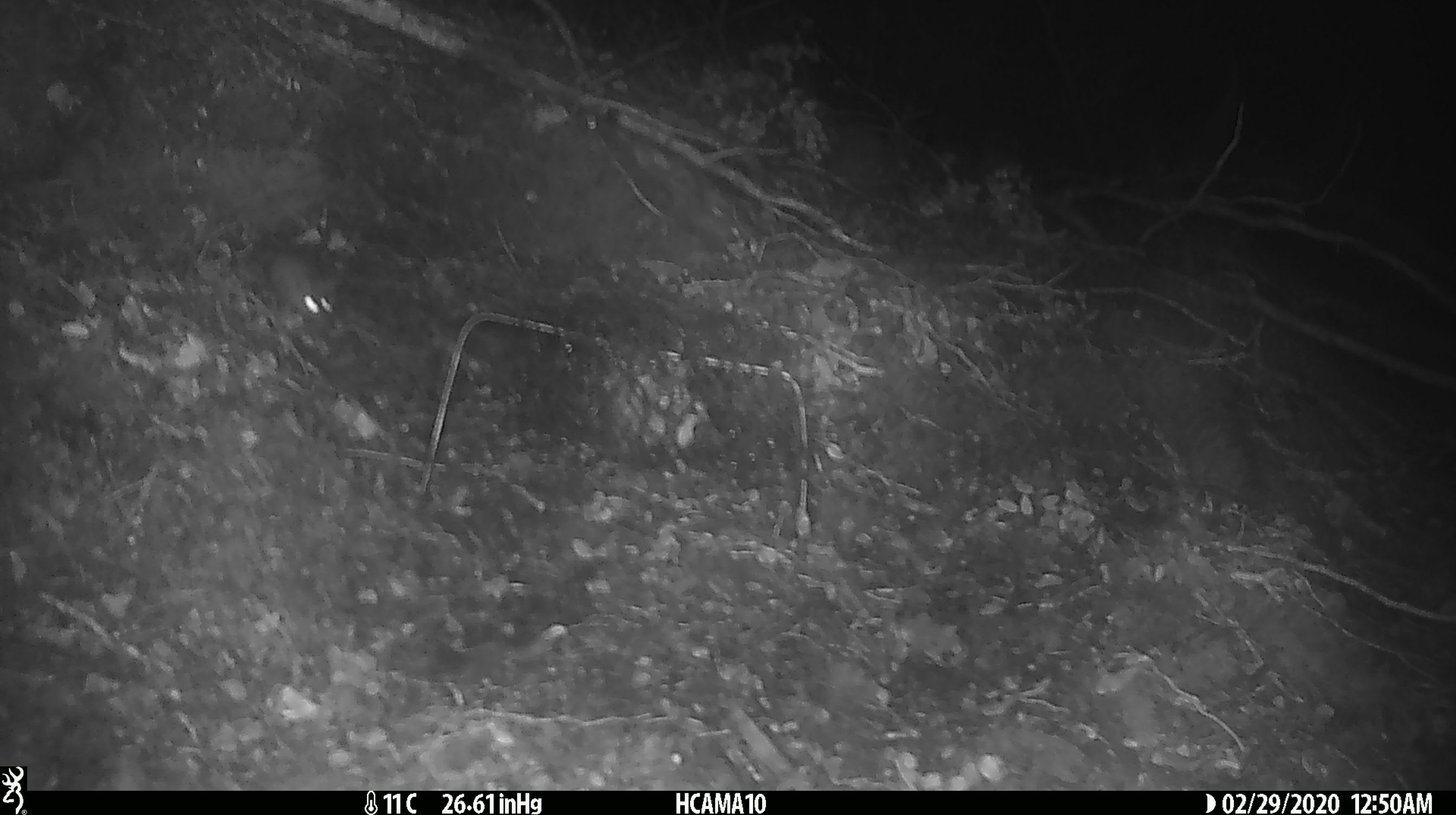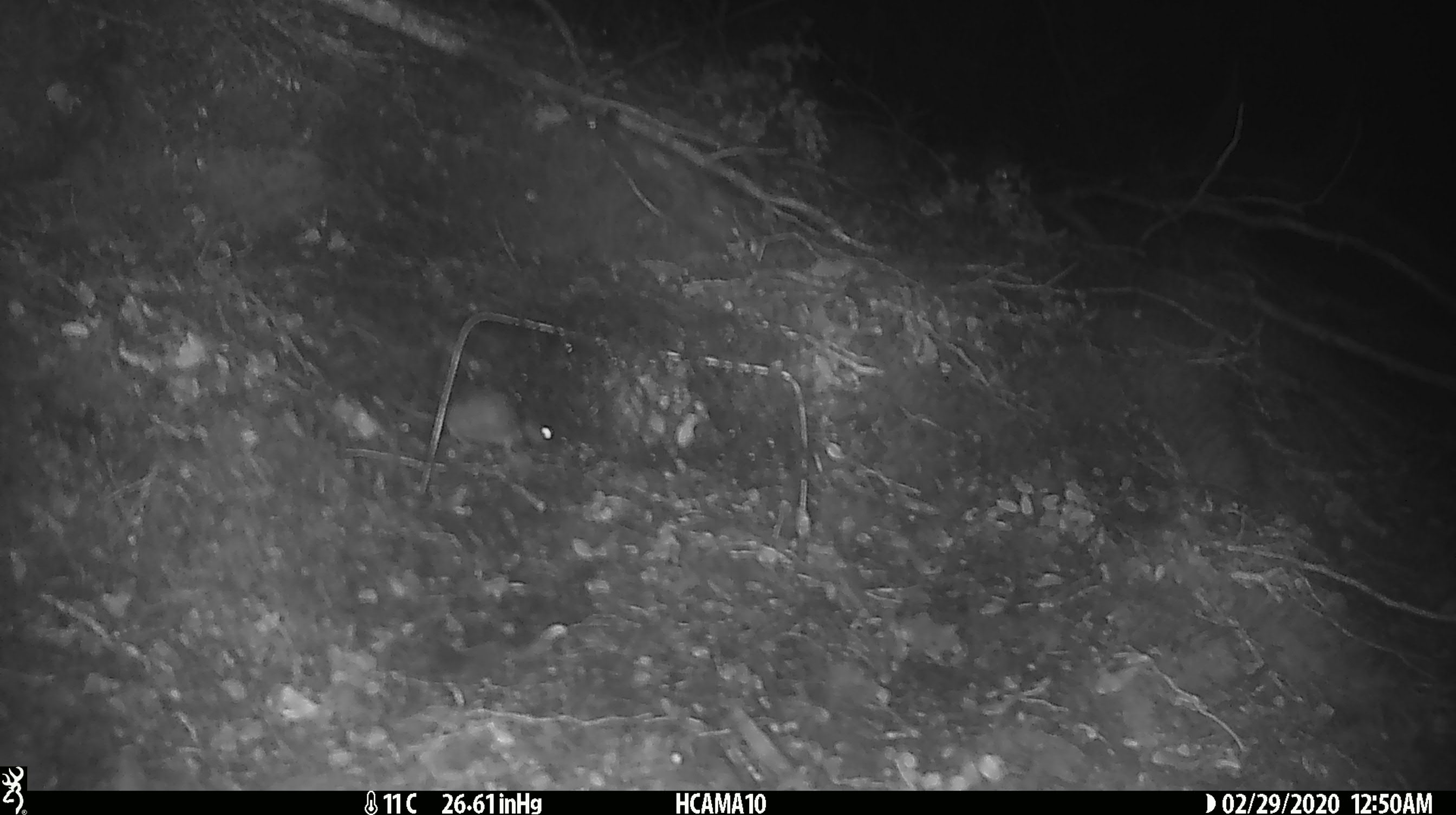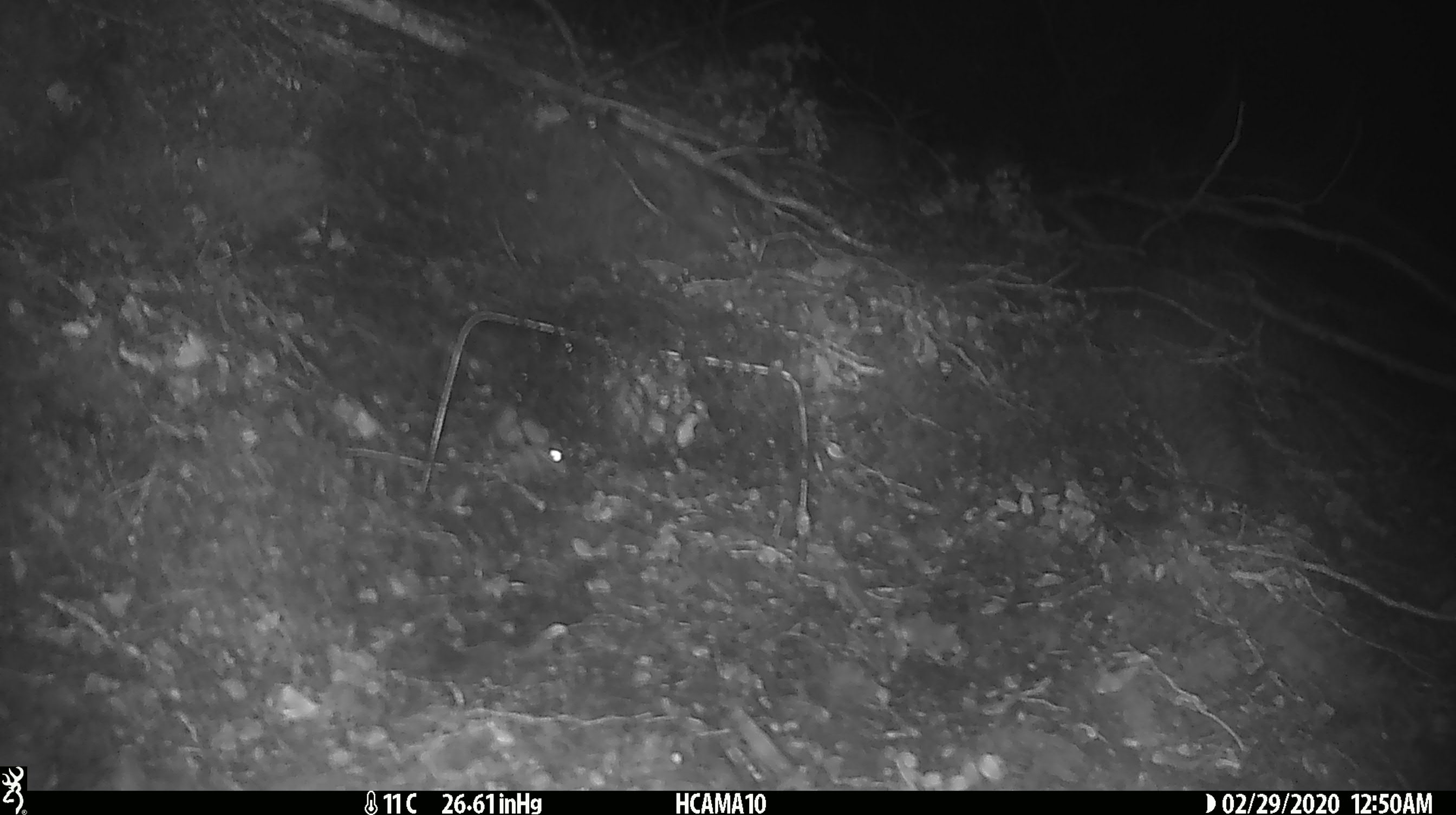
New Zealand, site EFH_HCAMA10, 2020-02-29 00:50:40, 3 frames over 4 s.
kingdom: Animalia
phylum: Chordata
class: Mammalia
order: Rodentia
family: Muridae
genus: Mus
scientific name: Mus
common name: mouse